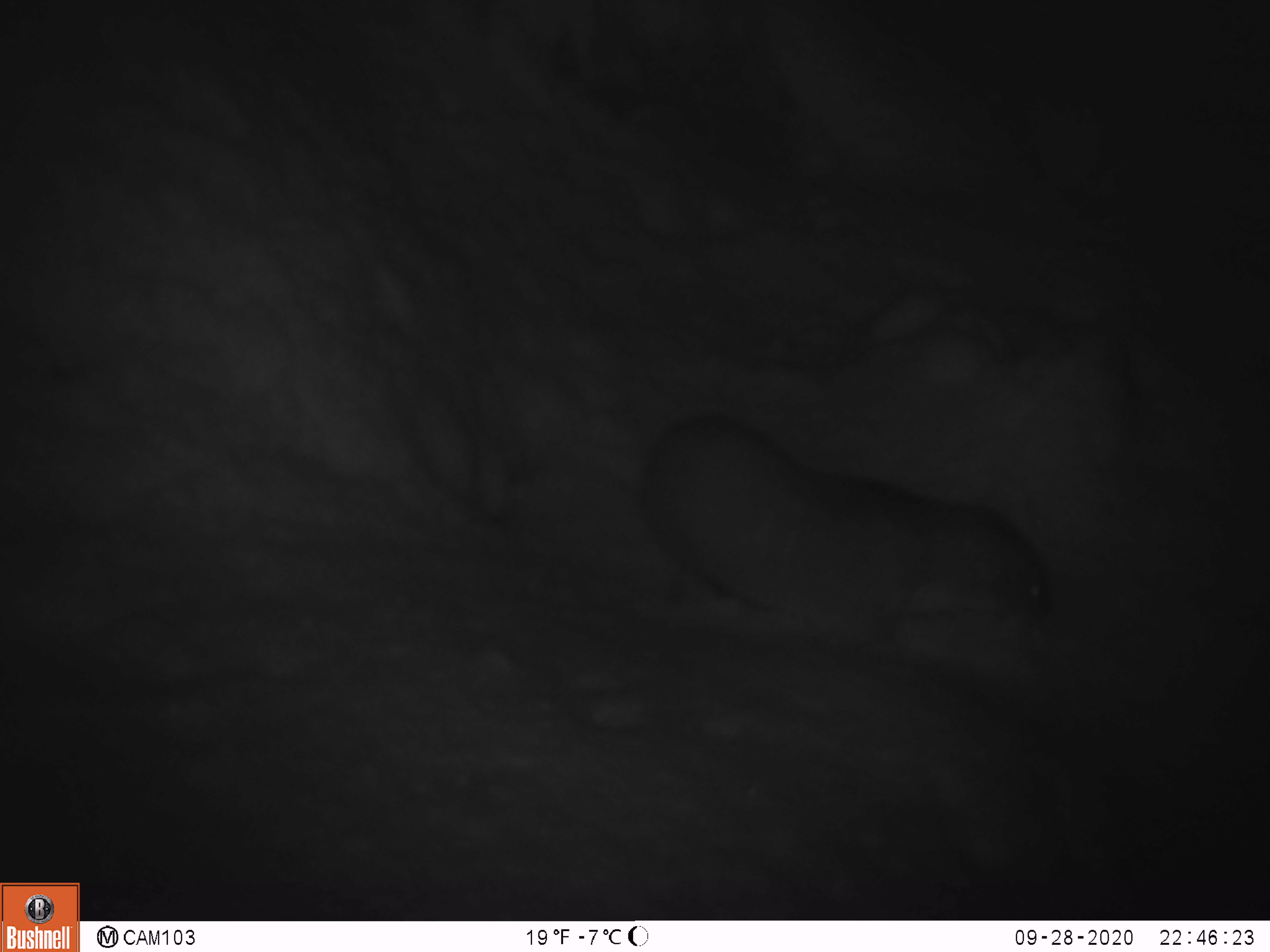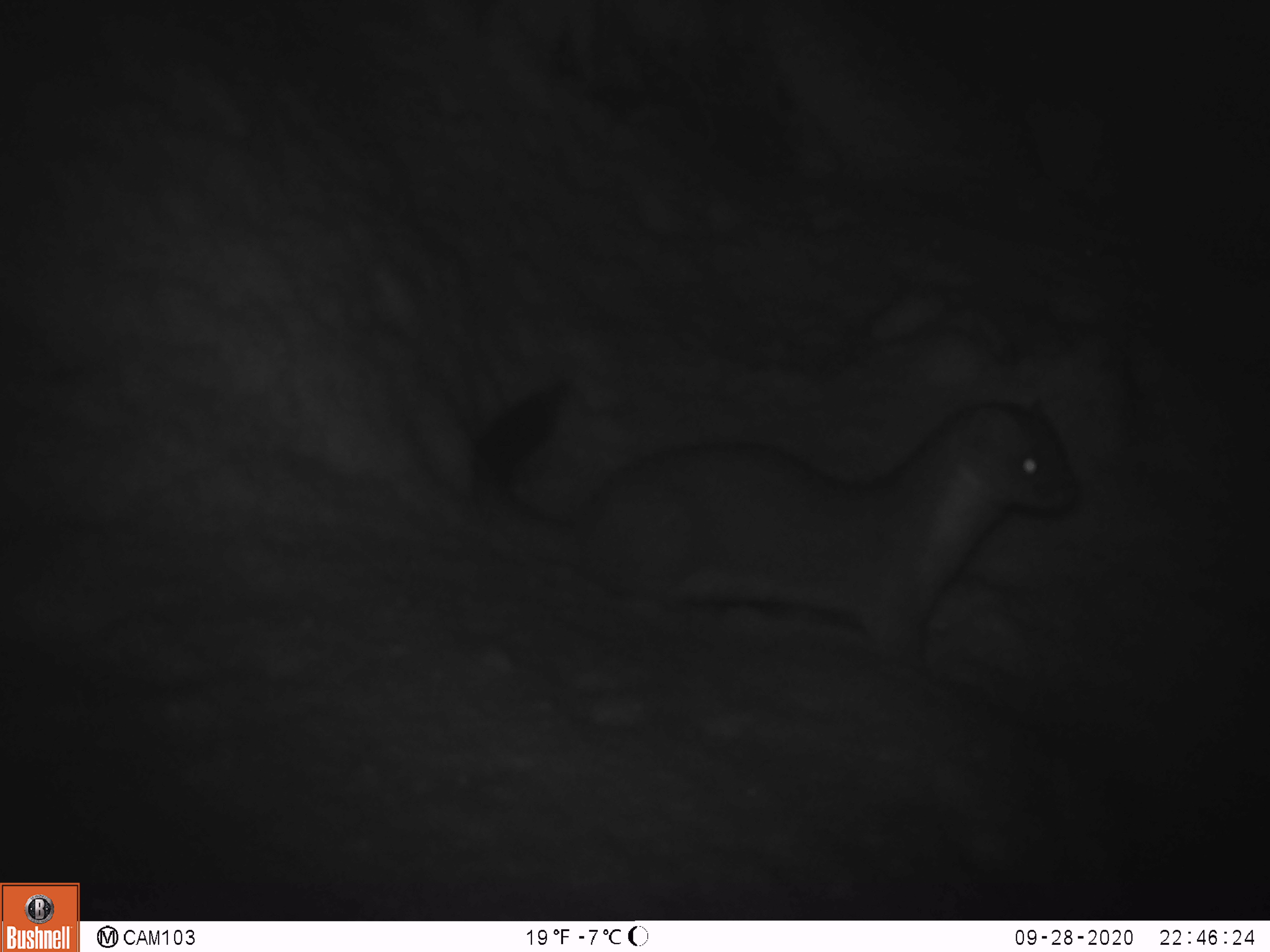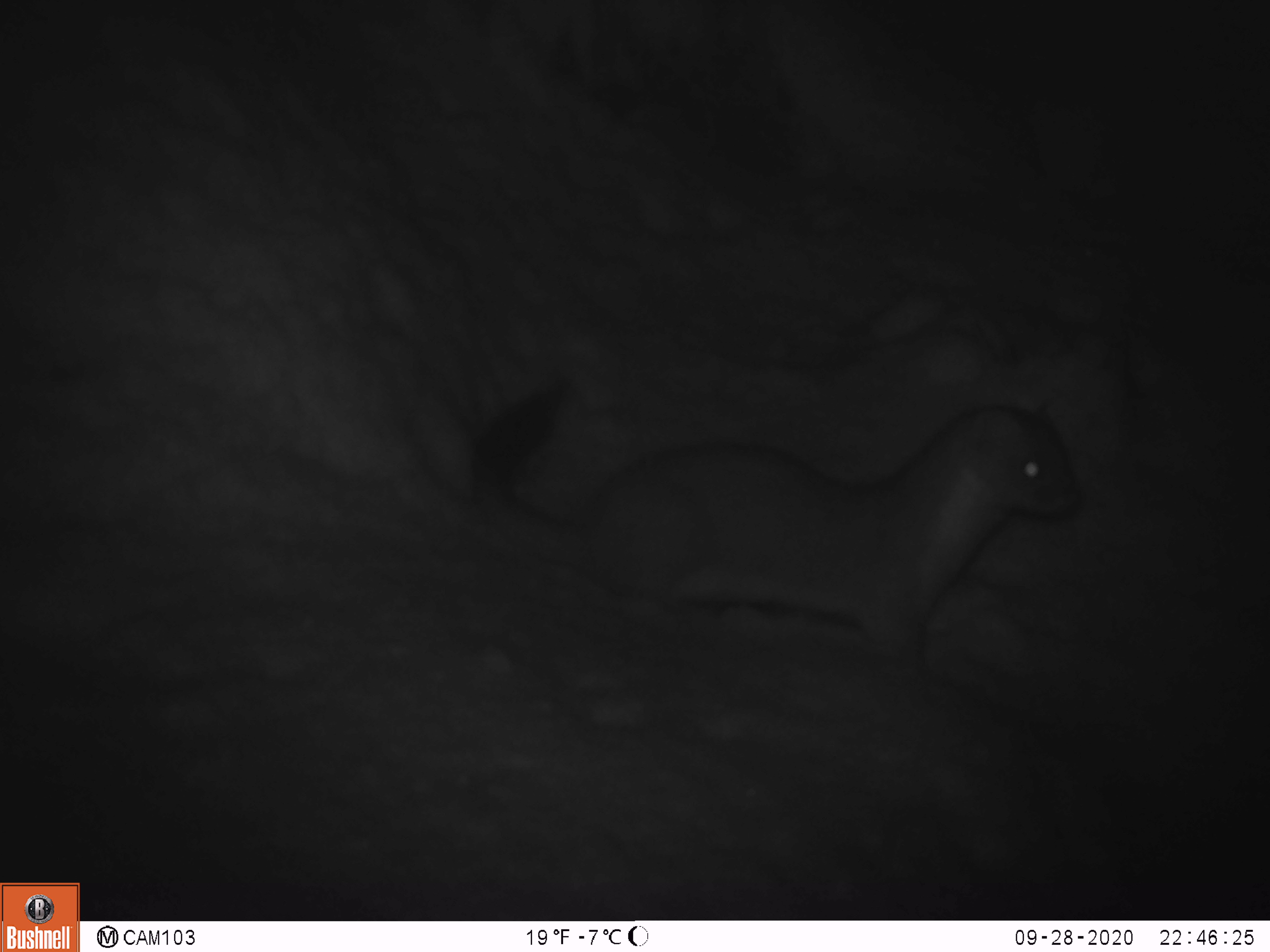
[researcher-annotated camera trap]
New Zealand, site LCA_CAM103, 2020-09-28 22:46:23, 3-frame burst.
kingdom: Animalia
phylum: Chordata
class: Mammalia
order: Carnivora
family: Mustelidae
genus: Mustela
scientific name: Mustela erminea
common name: stoat